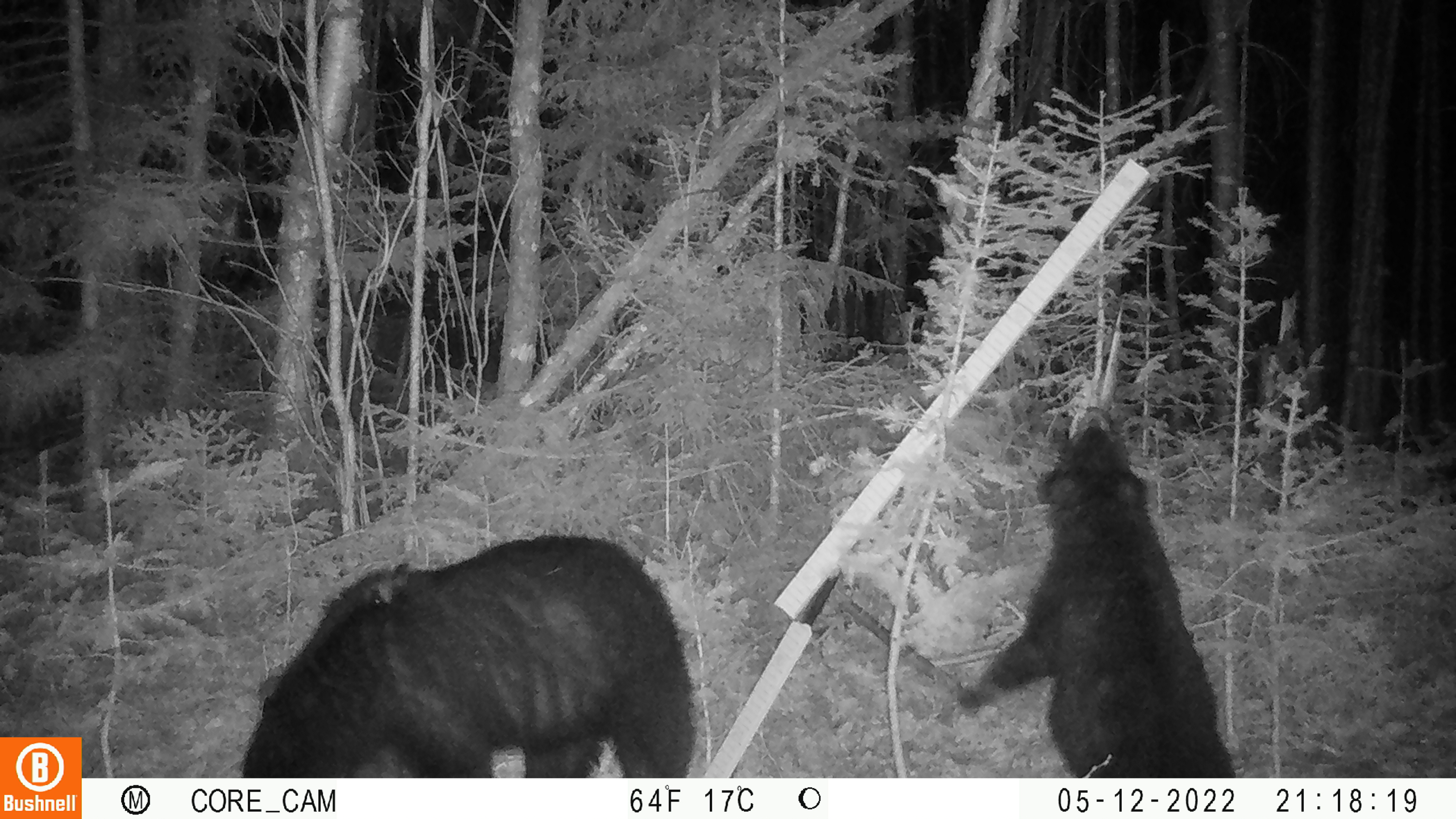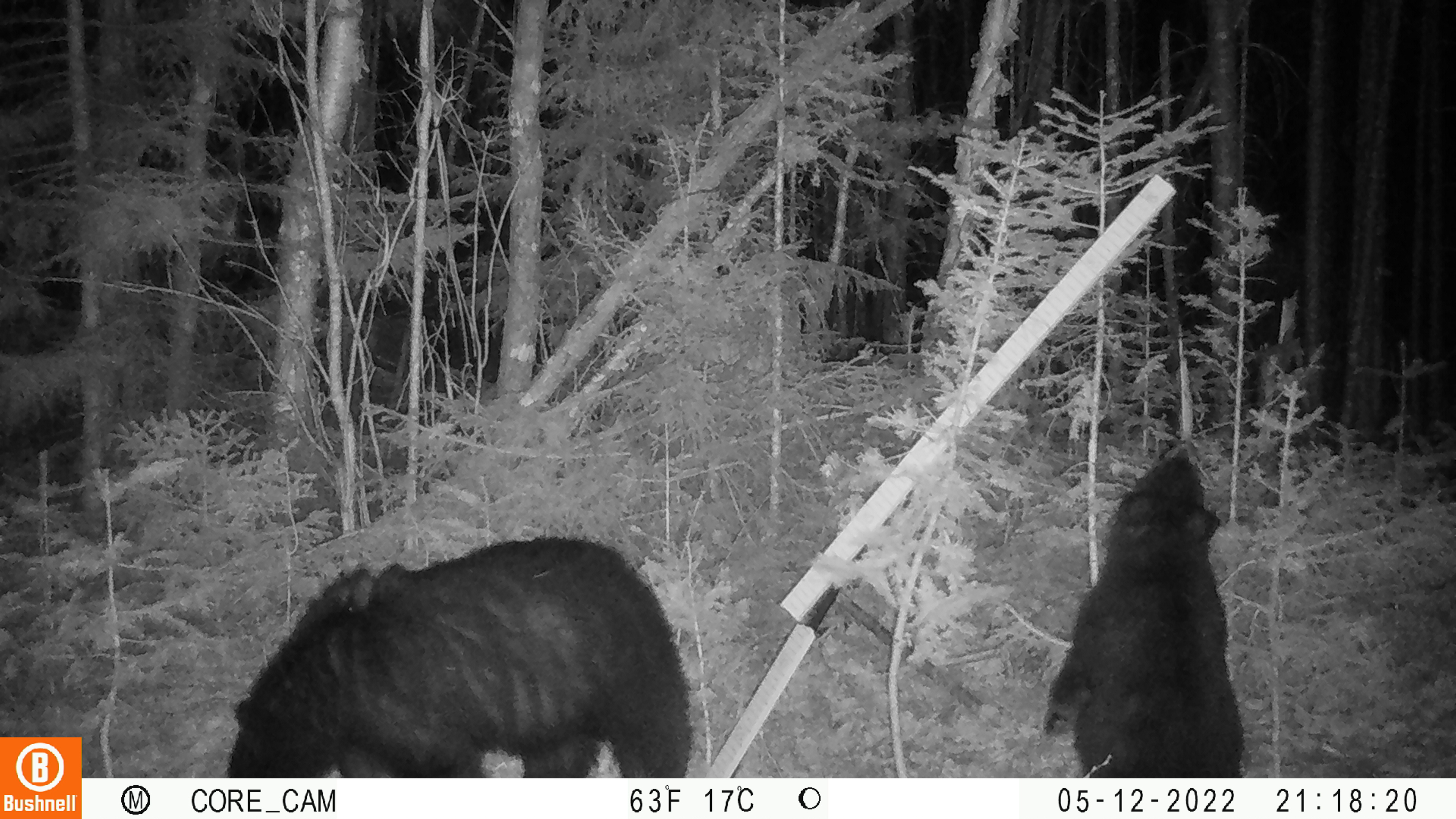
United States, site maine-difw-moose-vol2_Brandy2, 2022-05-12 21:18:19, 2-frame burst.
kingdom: Animalia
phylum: Chordata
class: Mammalia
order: Carnivora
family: Ursidae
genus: Ursus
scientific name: Ursus americanus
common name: black bear